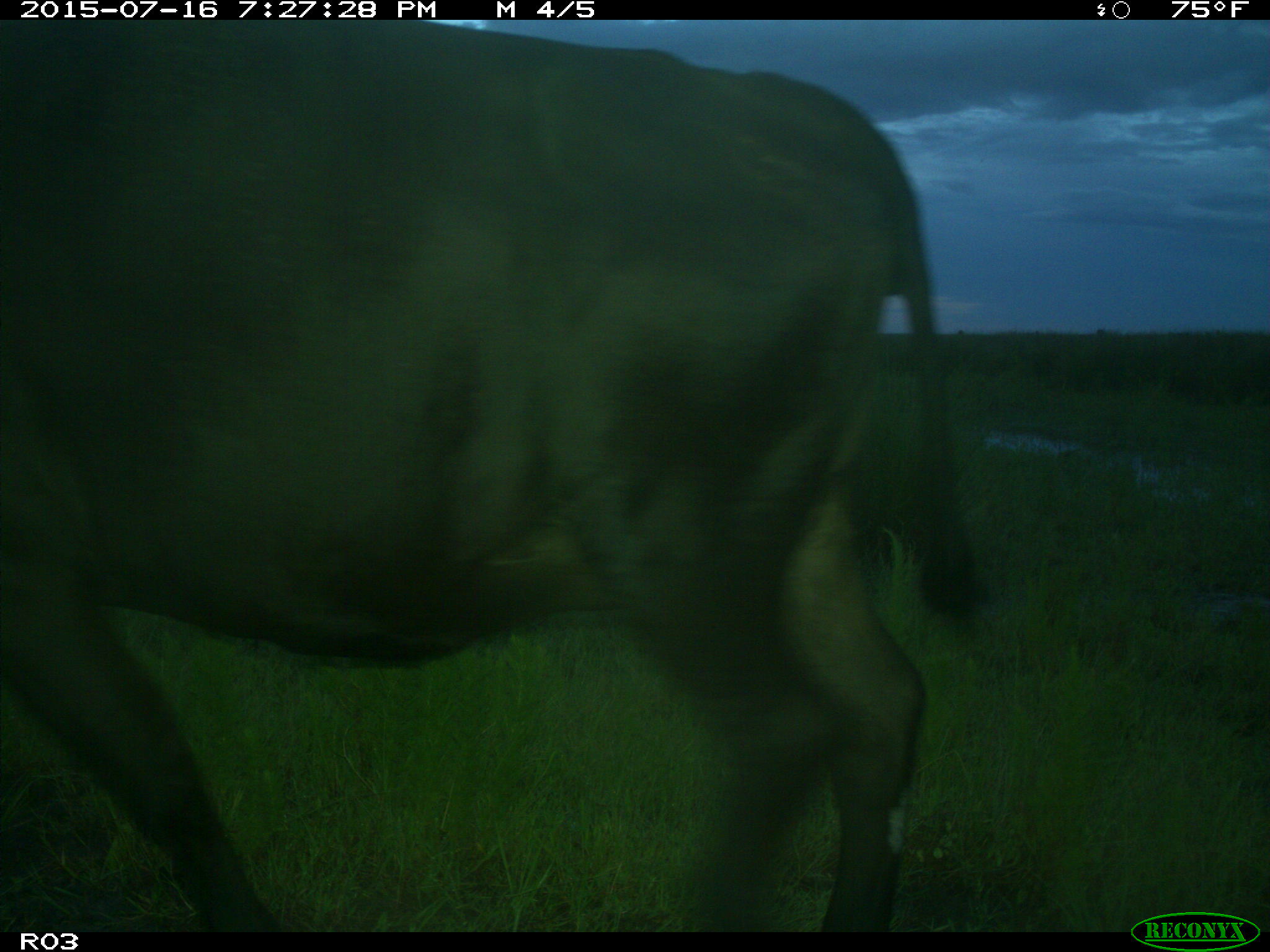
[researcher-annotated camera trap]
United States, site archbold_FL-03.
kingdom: Animalia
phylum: Chordata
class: Mammalia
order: Artiodactyla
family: Bovidae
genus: Bos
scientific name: Bos taurus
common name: domestic cow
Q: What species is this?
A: Bos taurus (domestic cow).